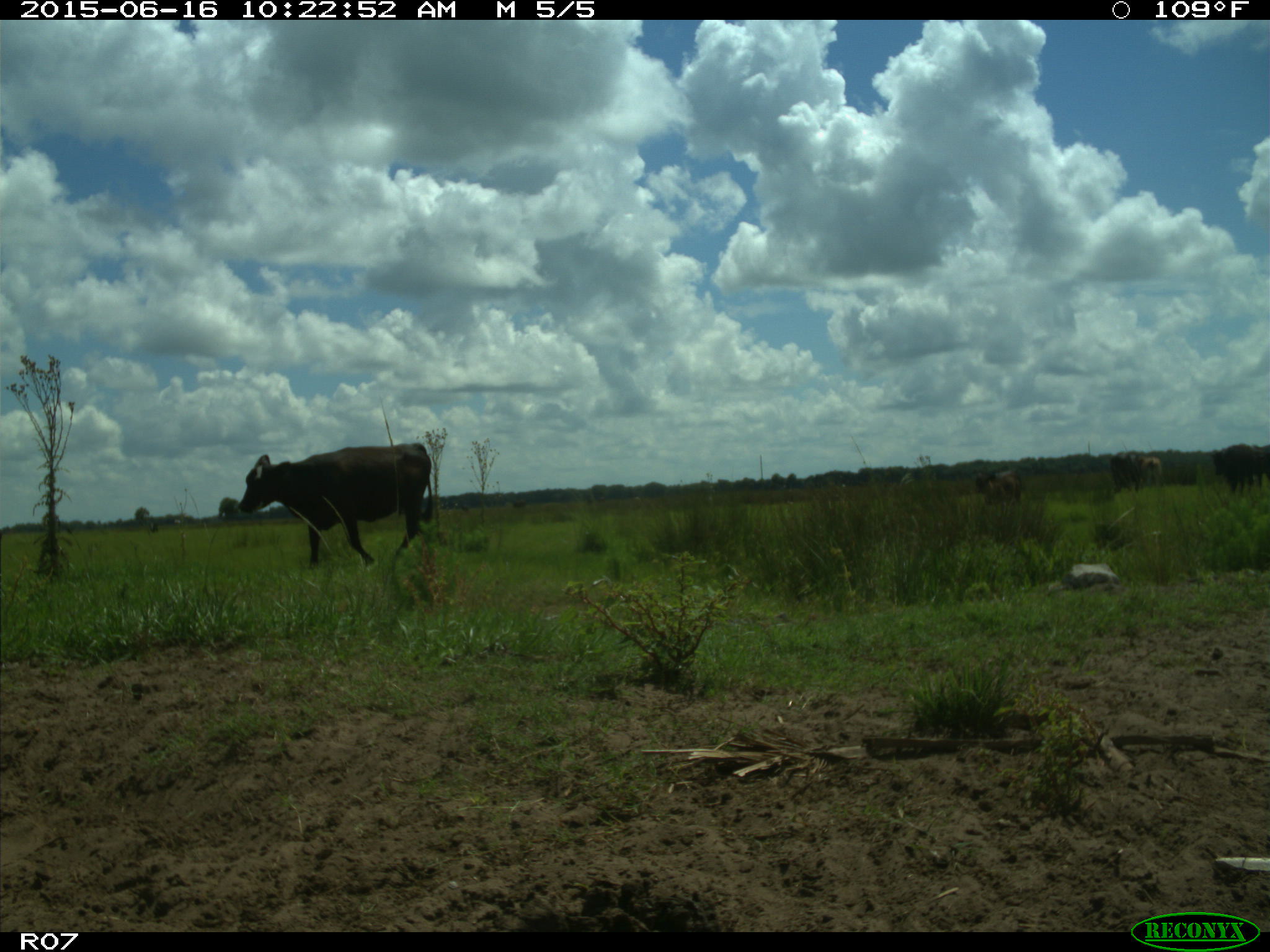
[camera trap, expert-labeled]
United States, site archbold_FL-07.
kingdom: Animalia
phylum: Chordata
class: Mammalia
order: Artiodactyla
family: Bovidae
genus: Bos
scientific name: Bos taurus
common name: domestic cow